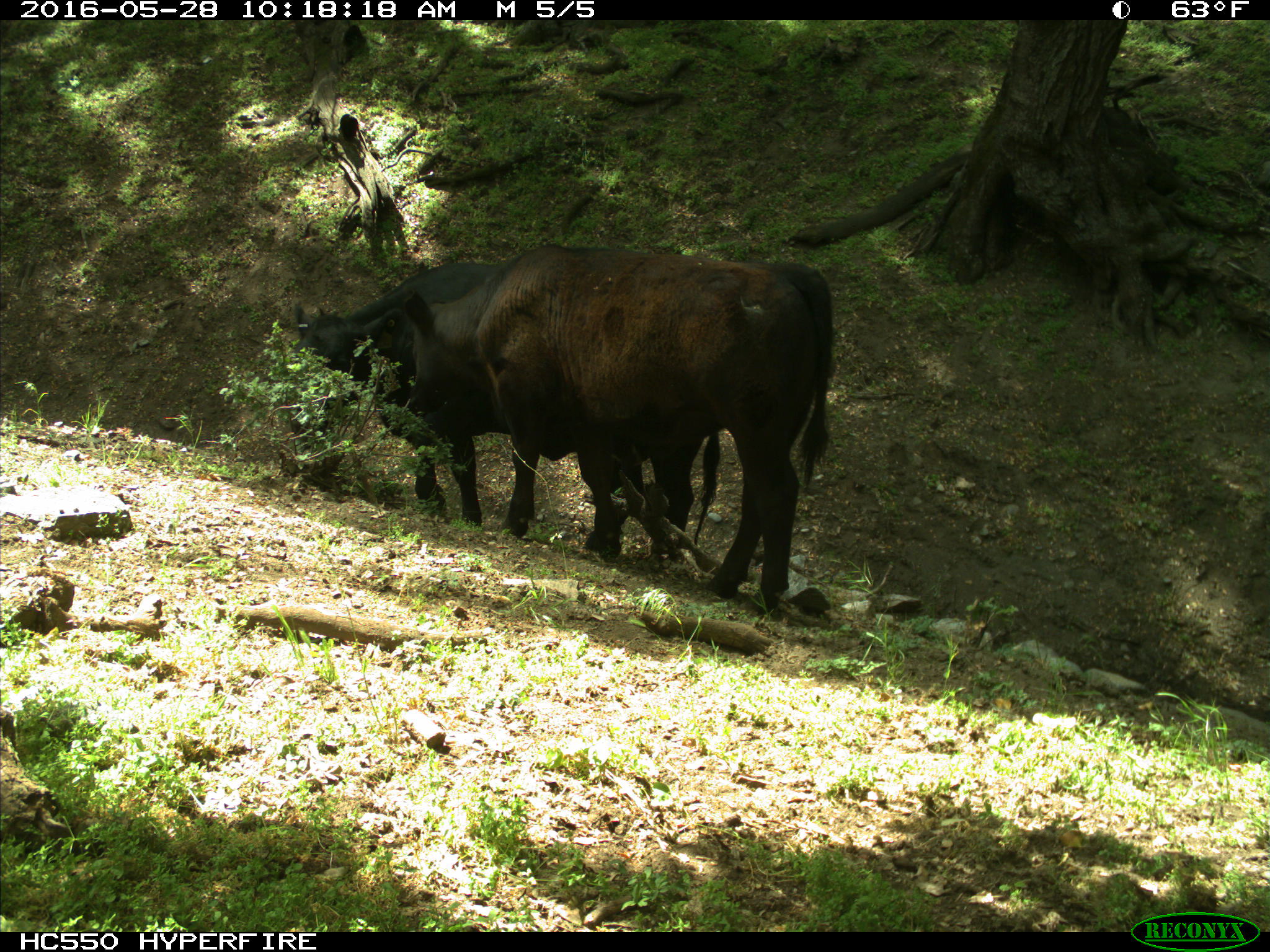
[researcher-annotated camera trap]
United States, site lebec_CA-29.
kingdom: Animalia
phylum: Chordata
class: Mammalia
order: Artiodactyla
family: Bovidae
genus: Bos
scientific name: Bos taurus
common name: domestic cow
Bos taurus (domestic cow).